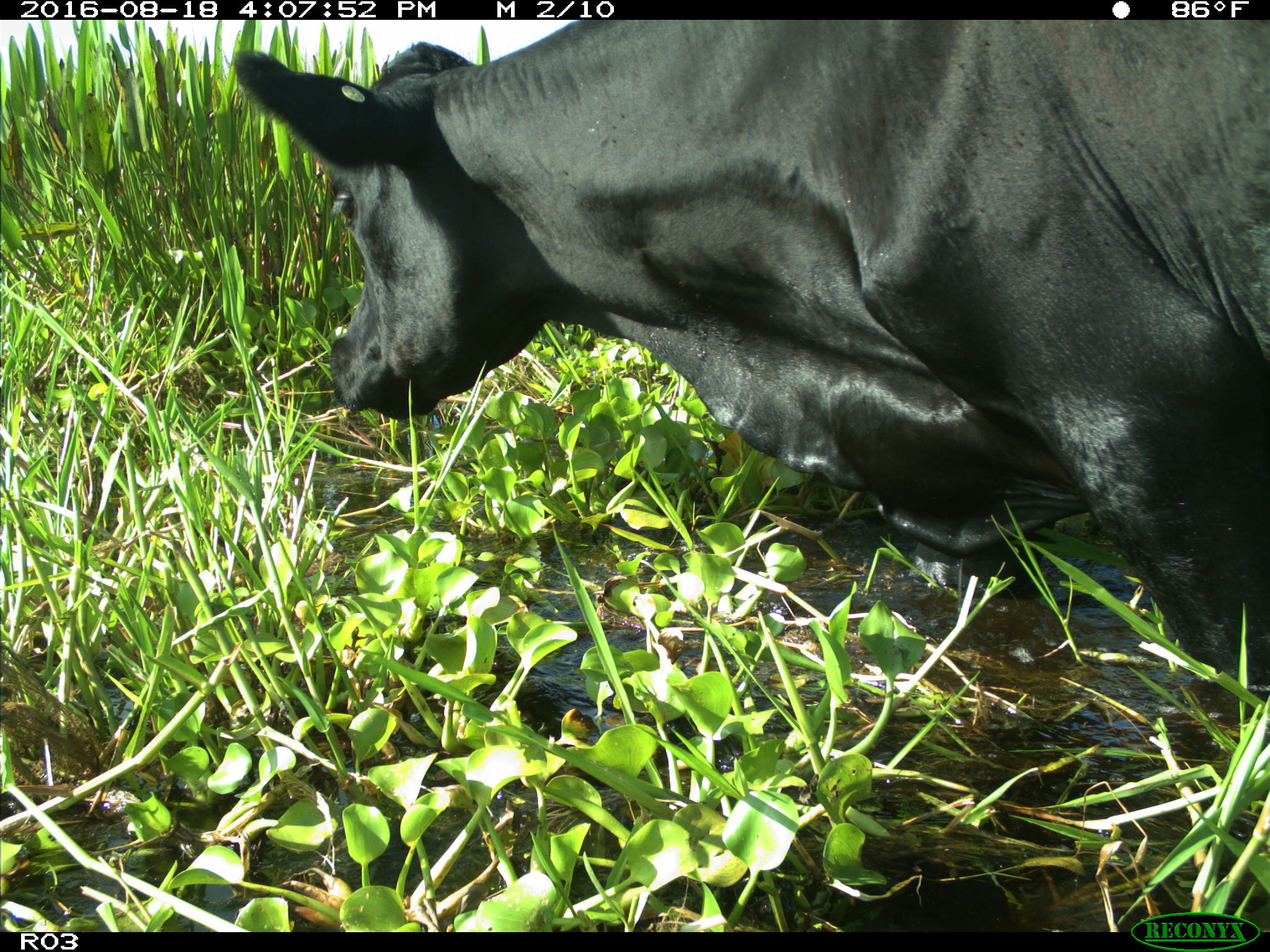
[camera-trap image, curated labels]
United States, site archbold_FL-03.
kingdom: Animalia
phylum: Chordata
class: Mammalia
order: Artiodactyla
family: Bovidae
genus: Bos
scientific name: Bos taurus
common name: domestic cow